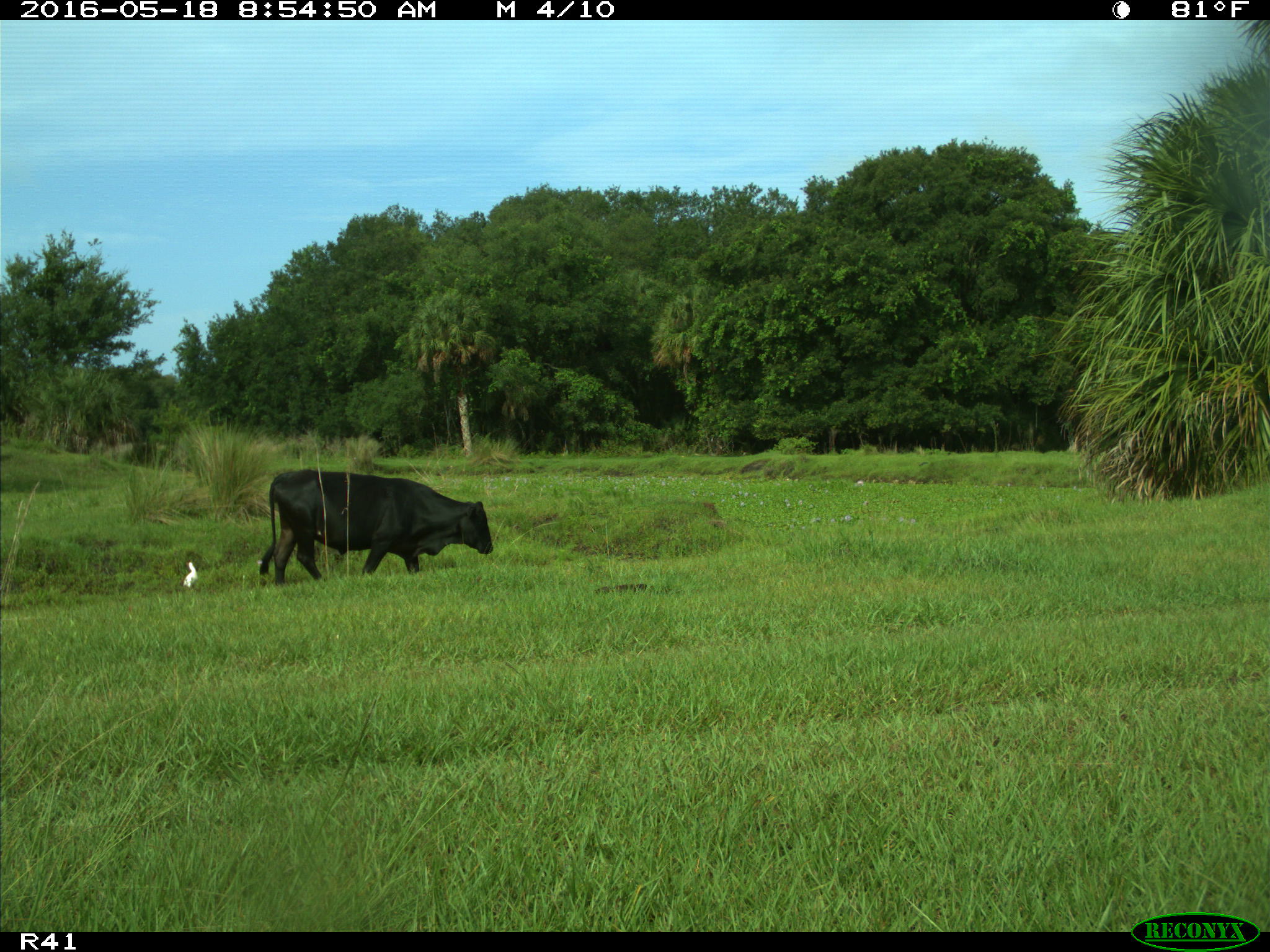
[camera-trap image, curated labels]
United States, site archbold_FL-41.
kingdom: Animalia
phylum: Chordata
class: Mammalia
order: Artiodactyla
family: Bovidae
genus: Bos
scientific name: Bos taurus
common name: domestic cow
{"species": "Bos taurus (domestic cow)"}